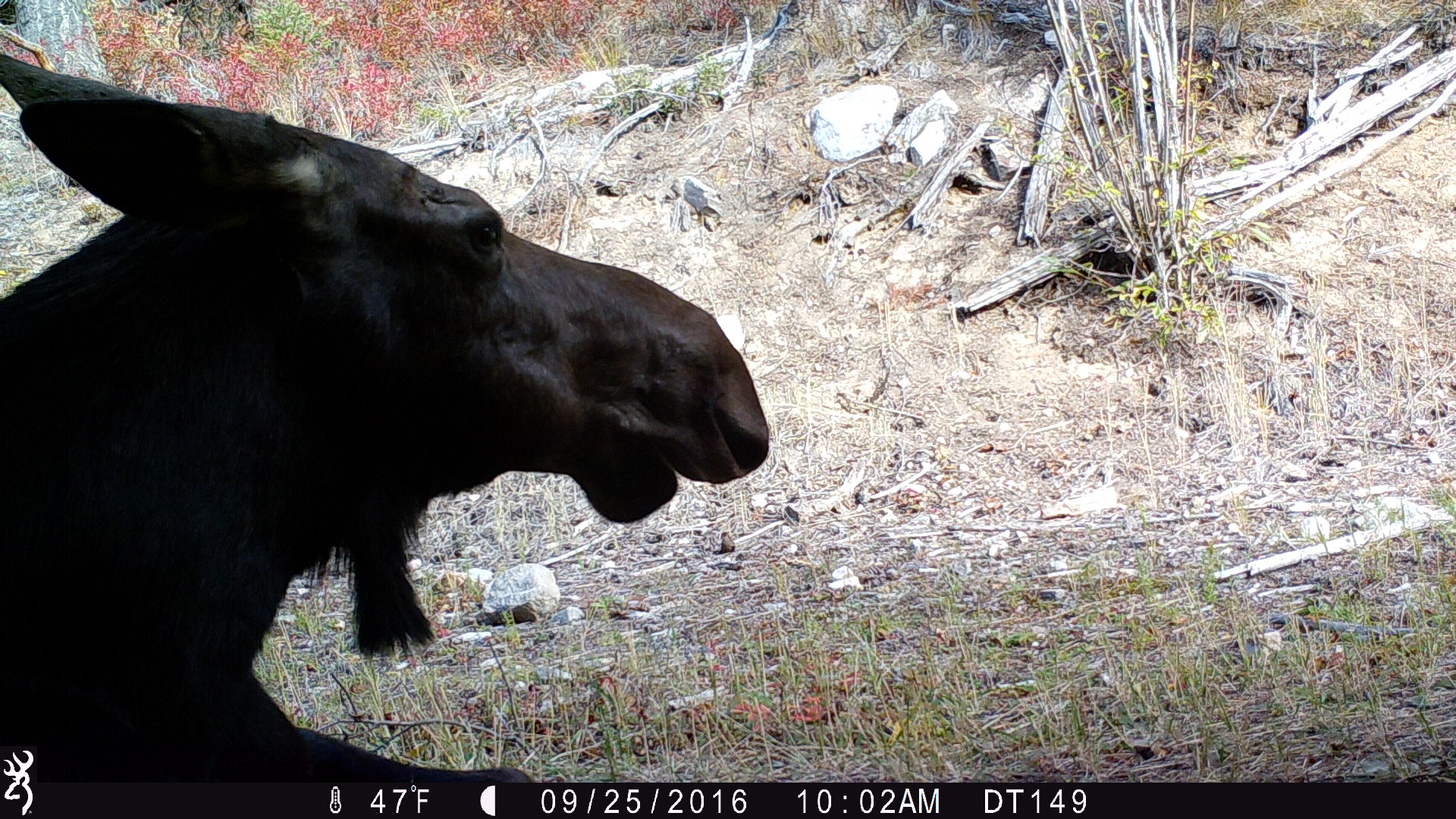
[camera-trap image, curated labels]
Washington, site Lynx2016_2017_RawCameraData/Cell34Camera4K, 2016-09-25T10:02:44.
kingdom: Animalia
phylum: Chordata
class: Mammalia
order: Artiodactyla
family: Cervidae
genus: Alces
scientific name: Alces alces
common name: moose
Alces alces (moose). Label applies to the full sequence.